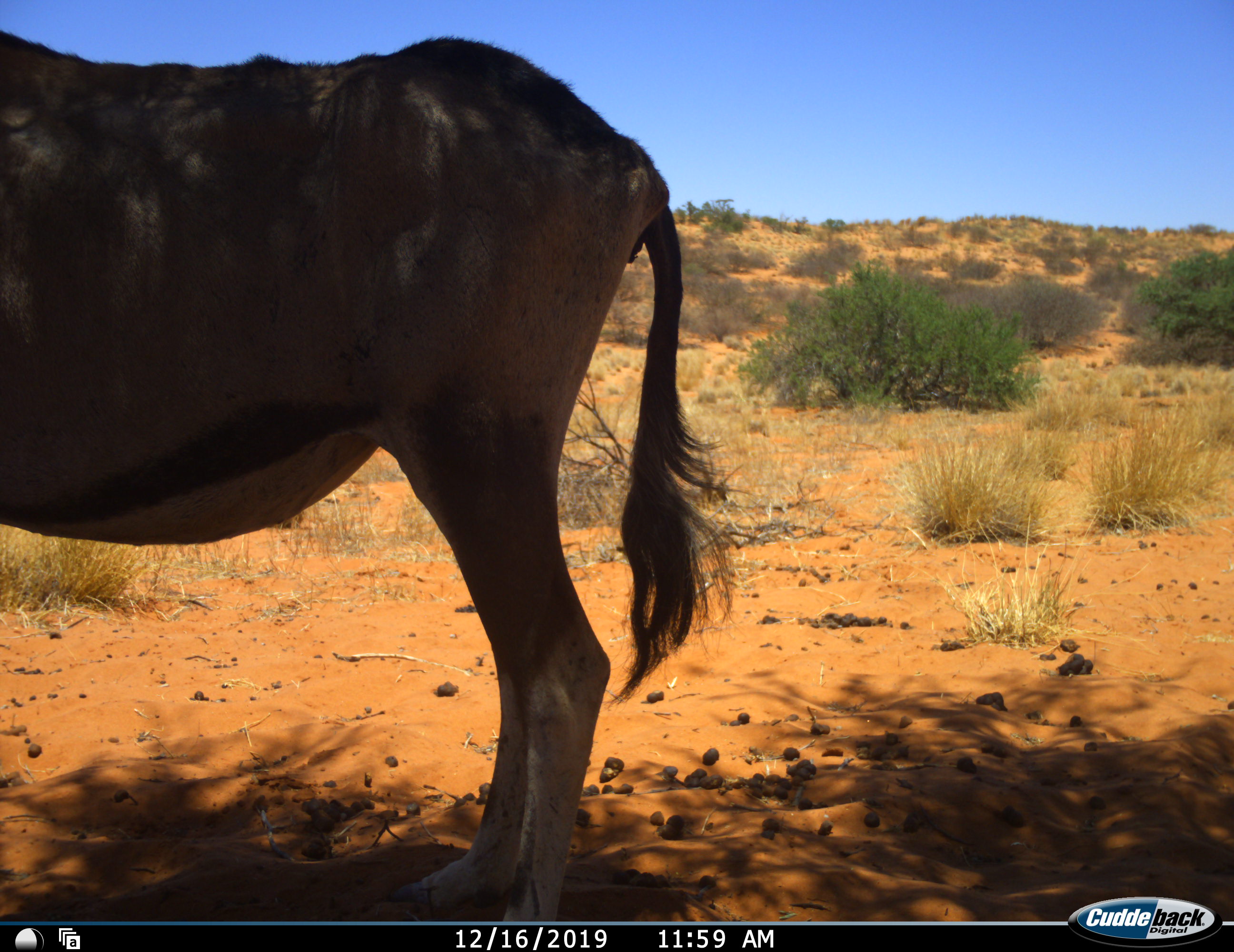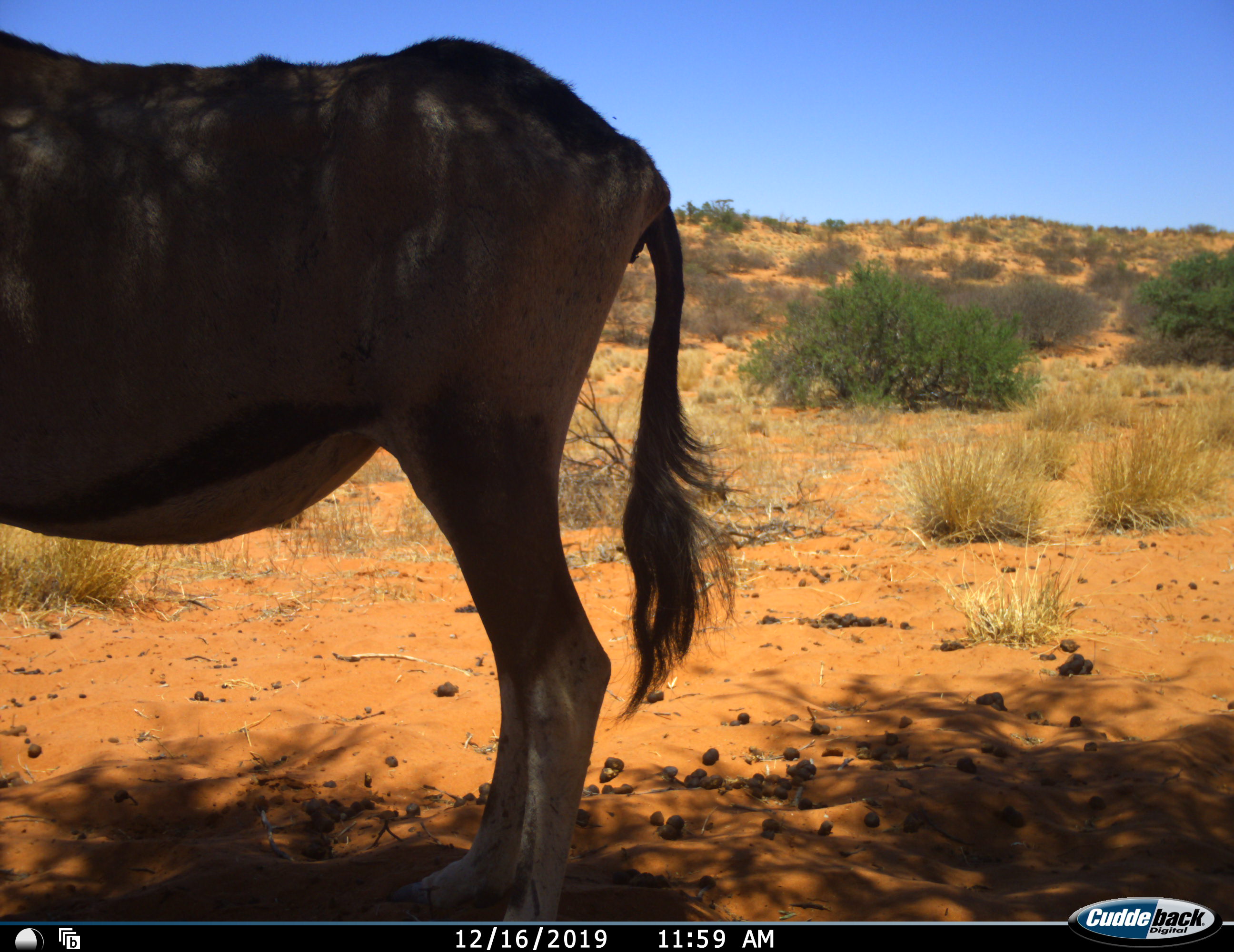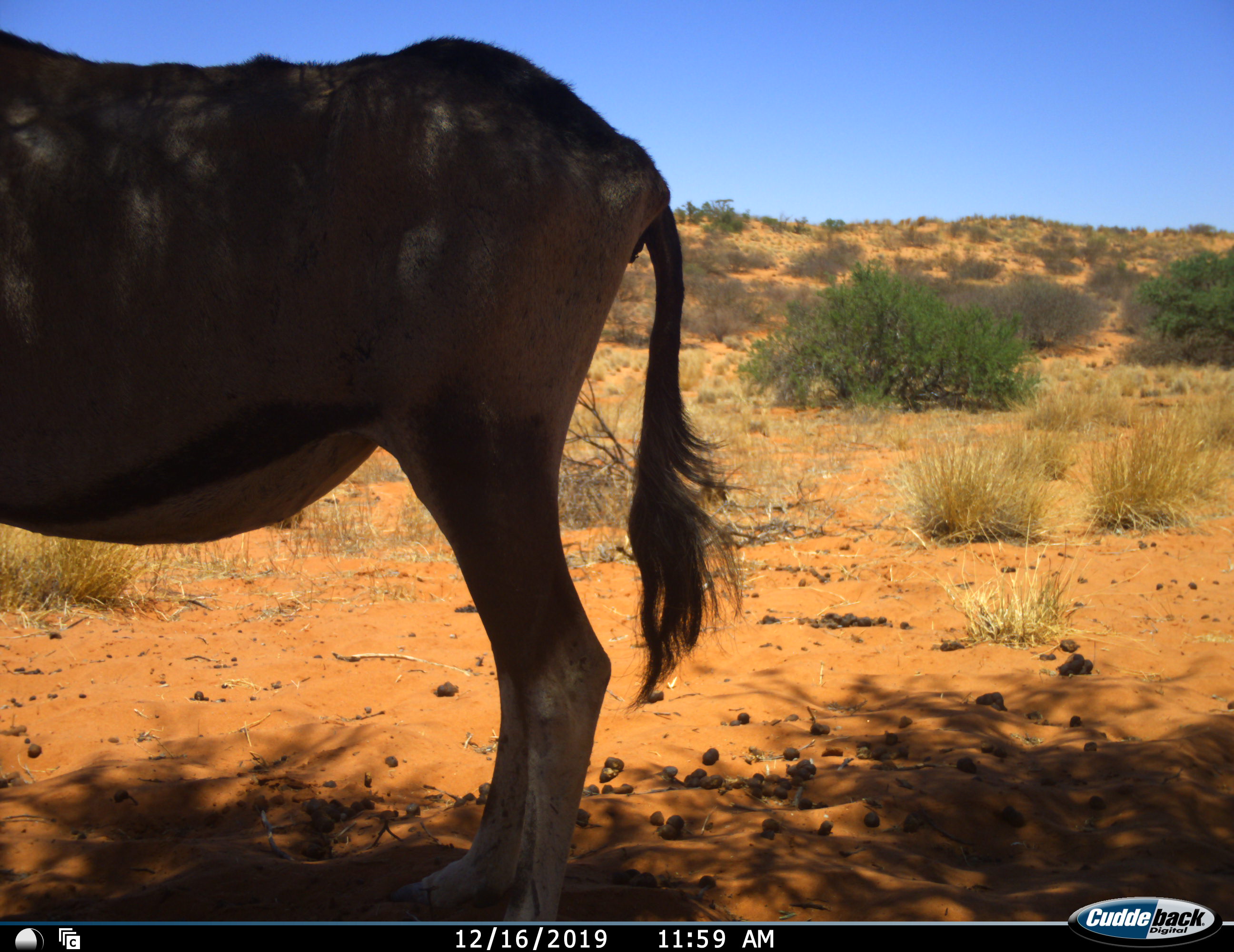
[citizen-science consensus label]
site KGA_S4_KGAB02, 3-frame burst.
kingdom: Animalia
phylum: Chordata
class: Mammalia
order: Artiodactyla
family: Bovidae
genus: Oryx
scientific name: Oryx gazella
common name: gemsbok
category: oryx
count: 1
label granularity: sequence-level